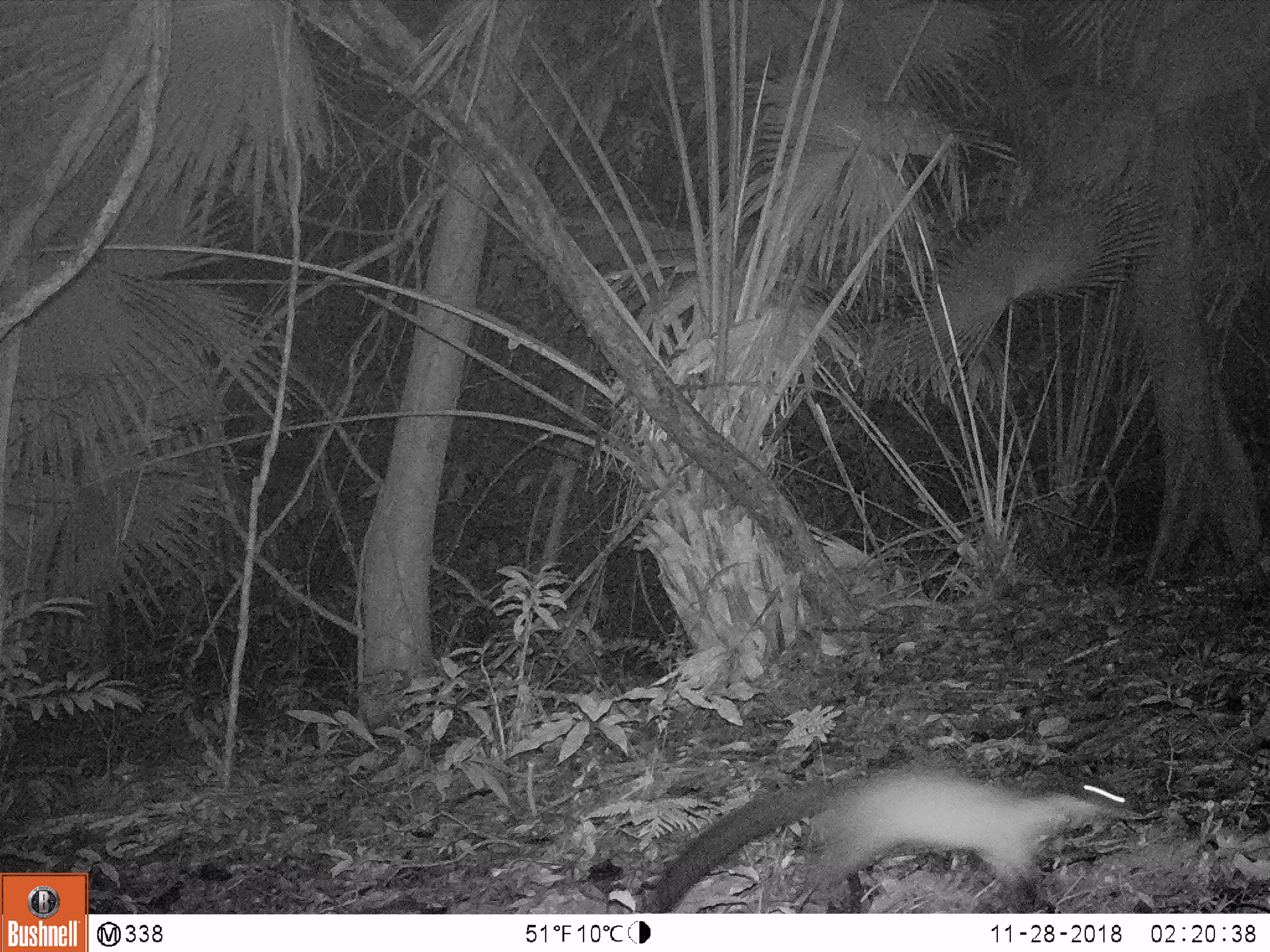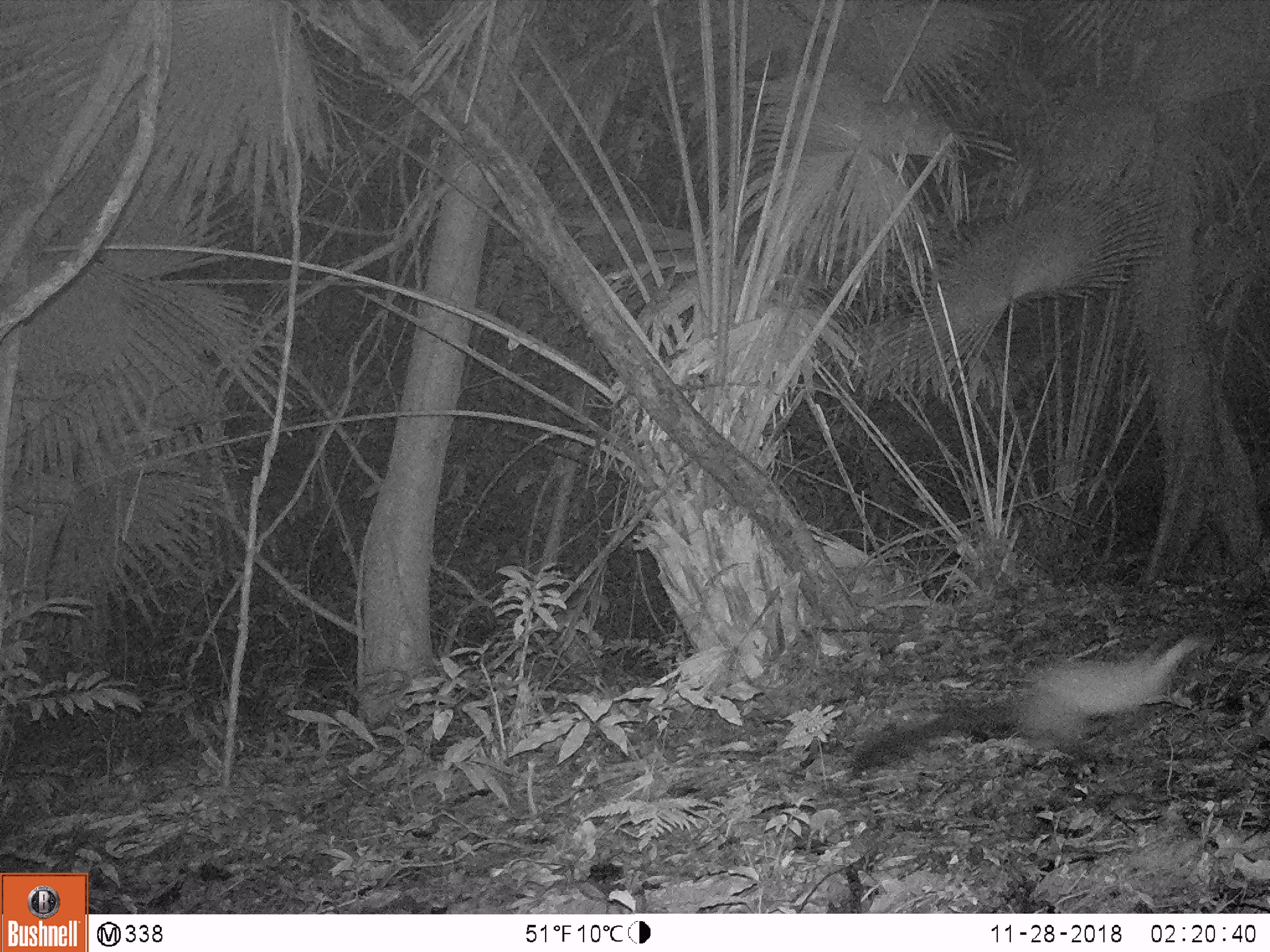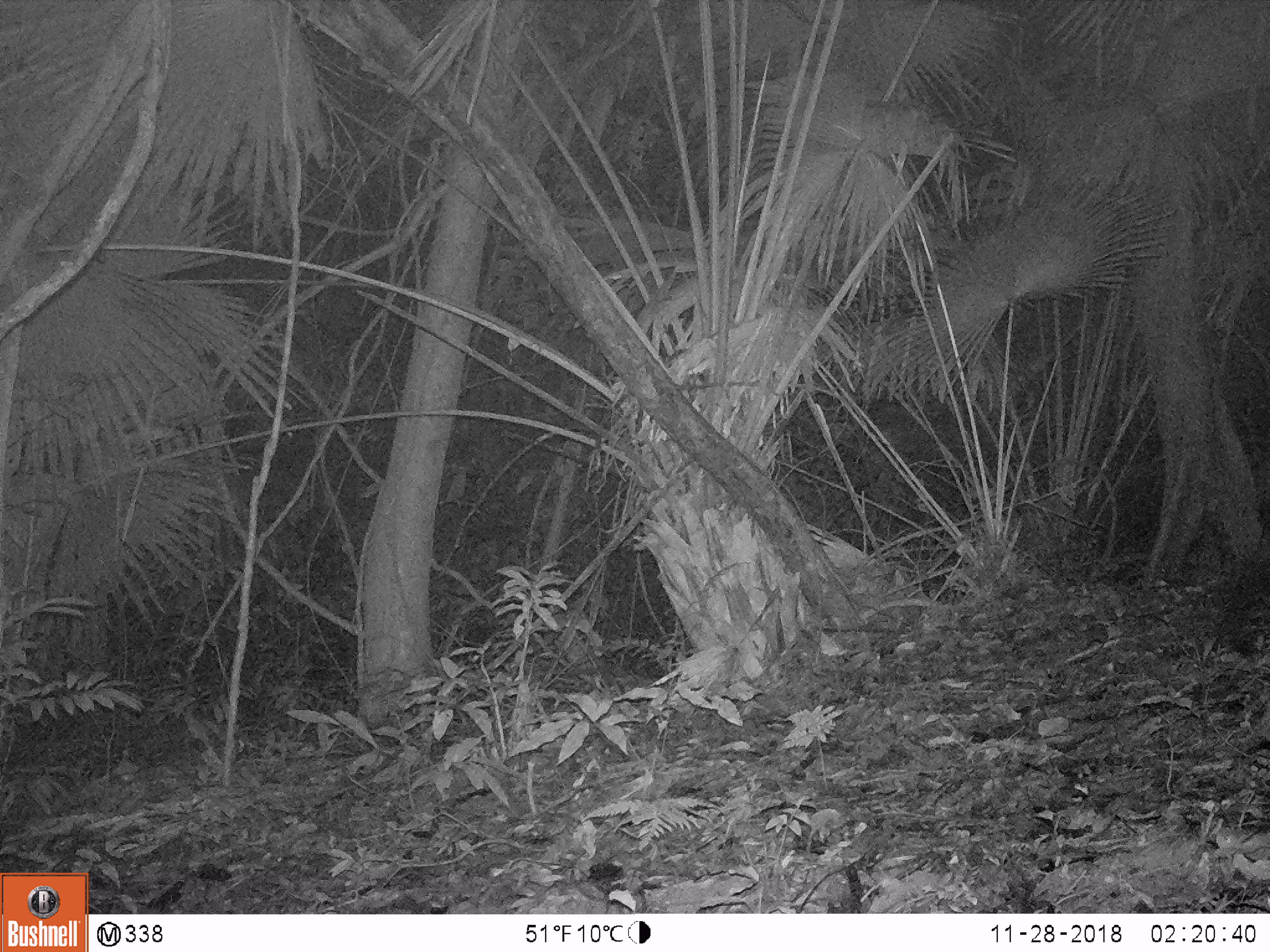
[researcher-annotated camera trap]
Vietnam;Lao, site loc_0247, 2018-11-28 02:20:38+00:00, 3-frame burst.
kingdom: Animalia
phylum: Chordata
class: Mammalia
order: Carnivora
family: Mustelidae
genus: Martes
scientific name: Martes flavigula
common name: yellow-throated marten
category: yellow throated marten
Yellow throated marten (yellow-throated marten) (Martes flavigula). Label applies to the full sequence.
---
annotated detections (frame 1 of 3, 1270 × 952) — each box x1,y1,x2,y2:
yellow throated marten: 644,764,1135,913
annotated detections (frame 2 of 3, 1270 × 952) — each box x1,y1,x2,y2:
yellow throated marten: 851,629,1209,776